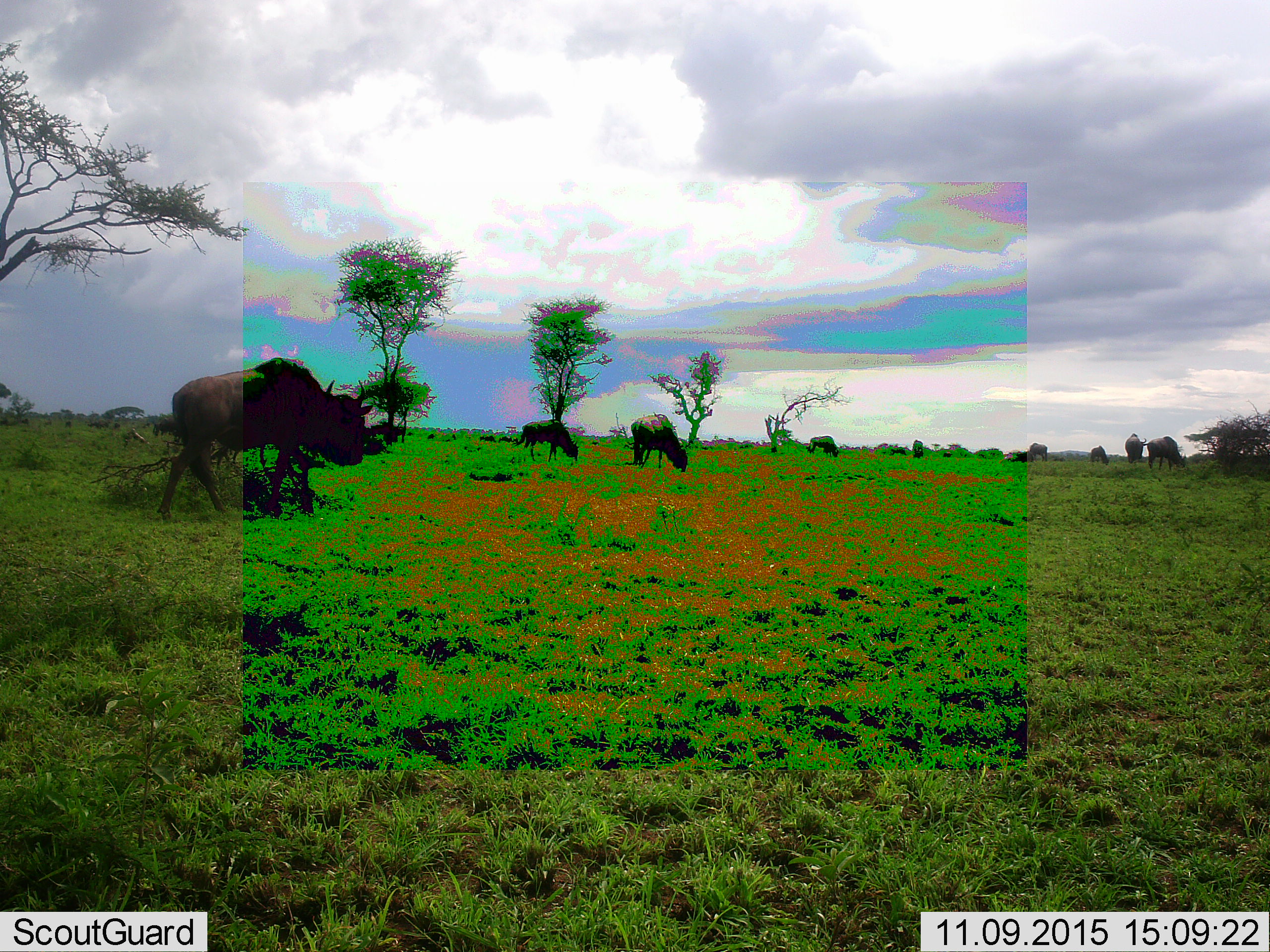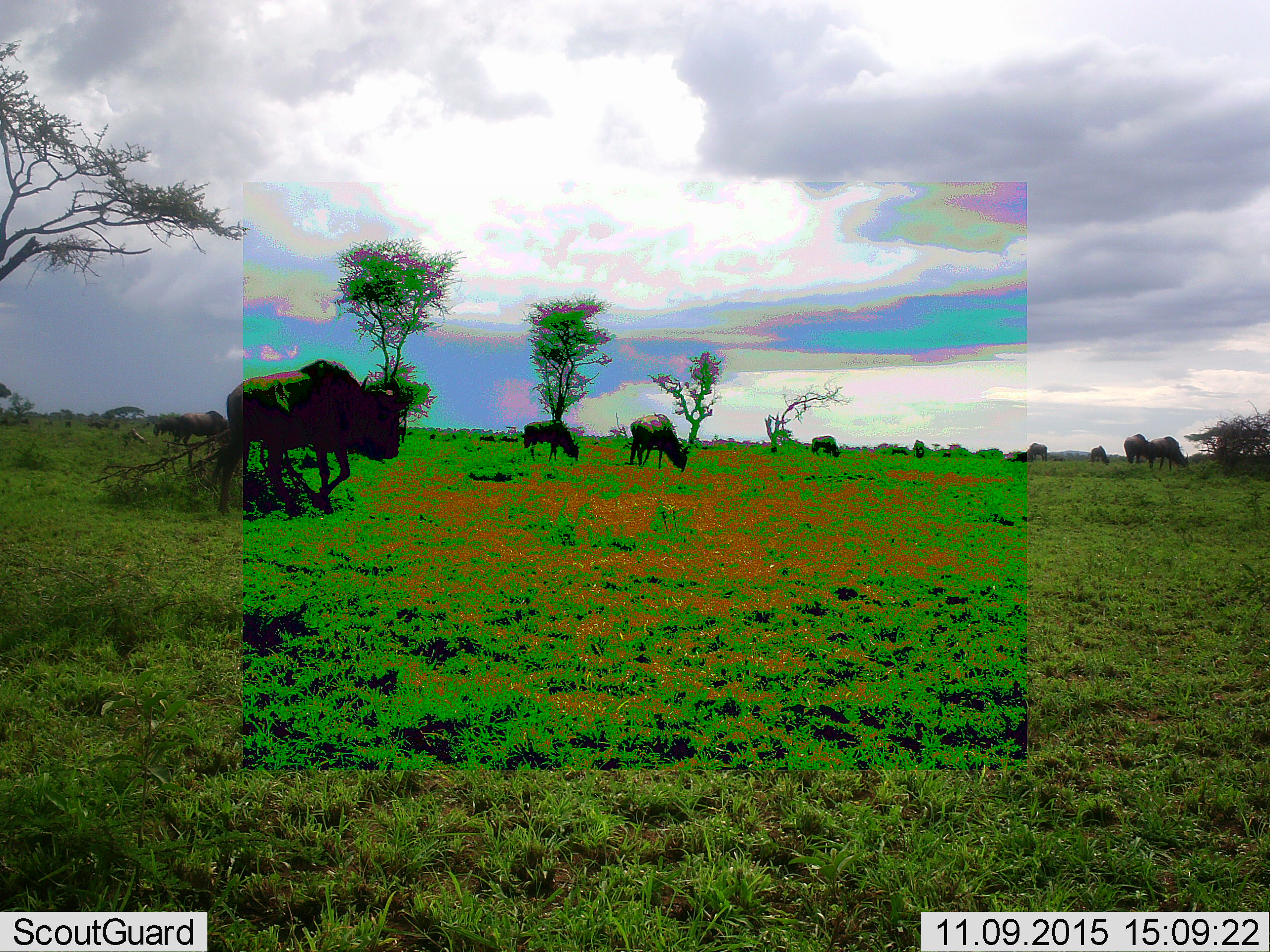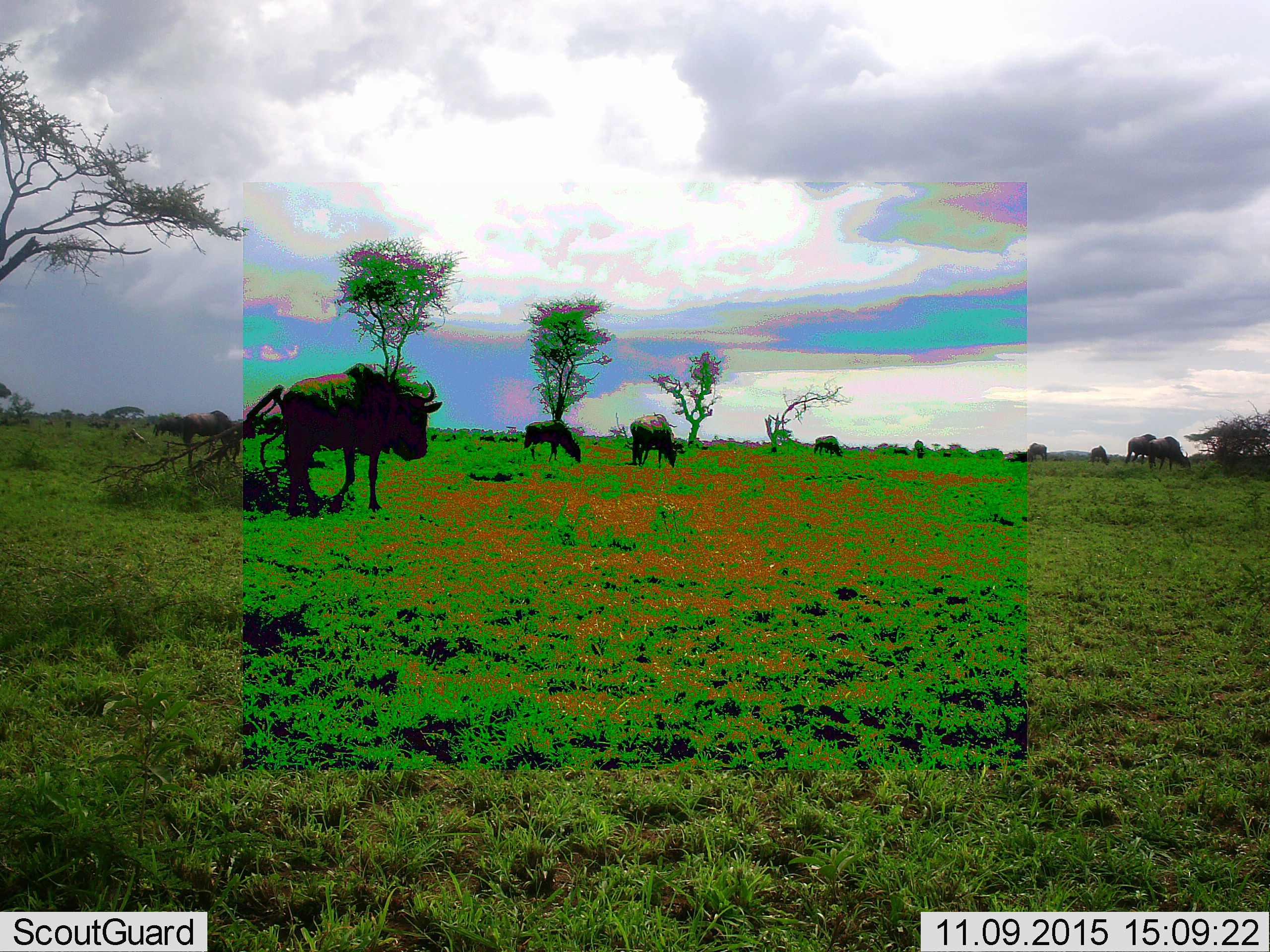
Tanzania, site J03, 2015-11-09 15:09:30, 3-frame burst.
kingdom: Animalia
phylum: Chordata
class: Mammalia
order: Artiodactyla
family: Bovidae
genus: Connochaetes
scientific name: Connochaetes taurinus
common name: blue wildebeest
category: wildebeest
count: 11-50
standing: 29%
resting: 0%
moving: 86%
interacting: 0%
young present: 0%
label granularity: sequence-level